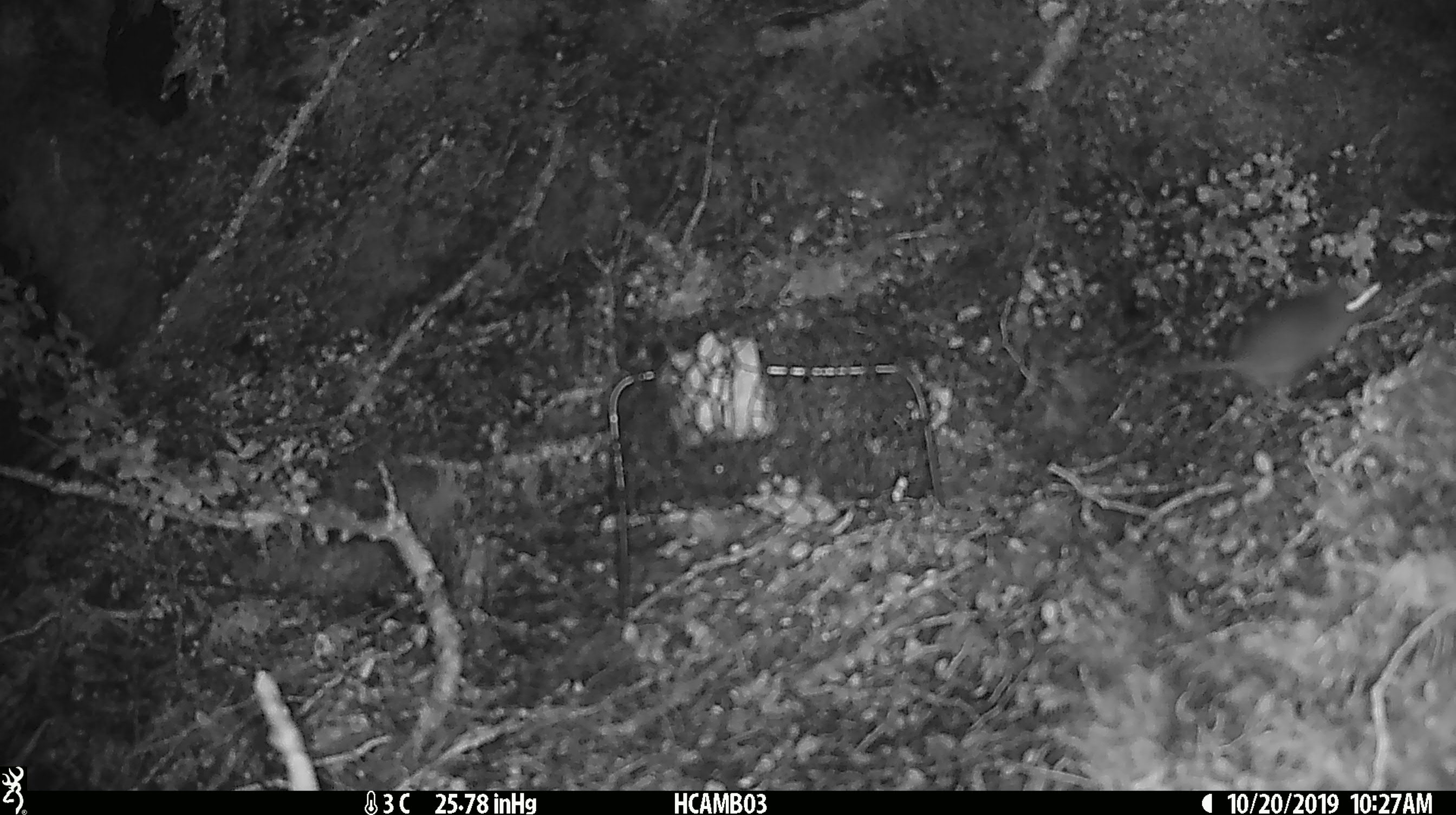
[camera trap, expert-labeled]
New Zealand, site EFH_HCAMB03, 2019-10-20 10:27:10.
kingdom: Animalia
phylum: Chordata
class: Mammalia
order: Rodentia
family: Muridae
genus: Mus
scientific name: Mus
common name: mouse